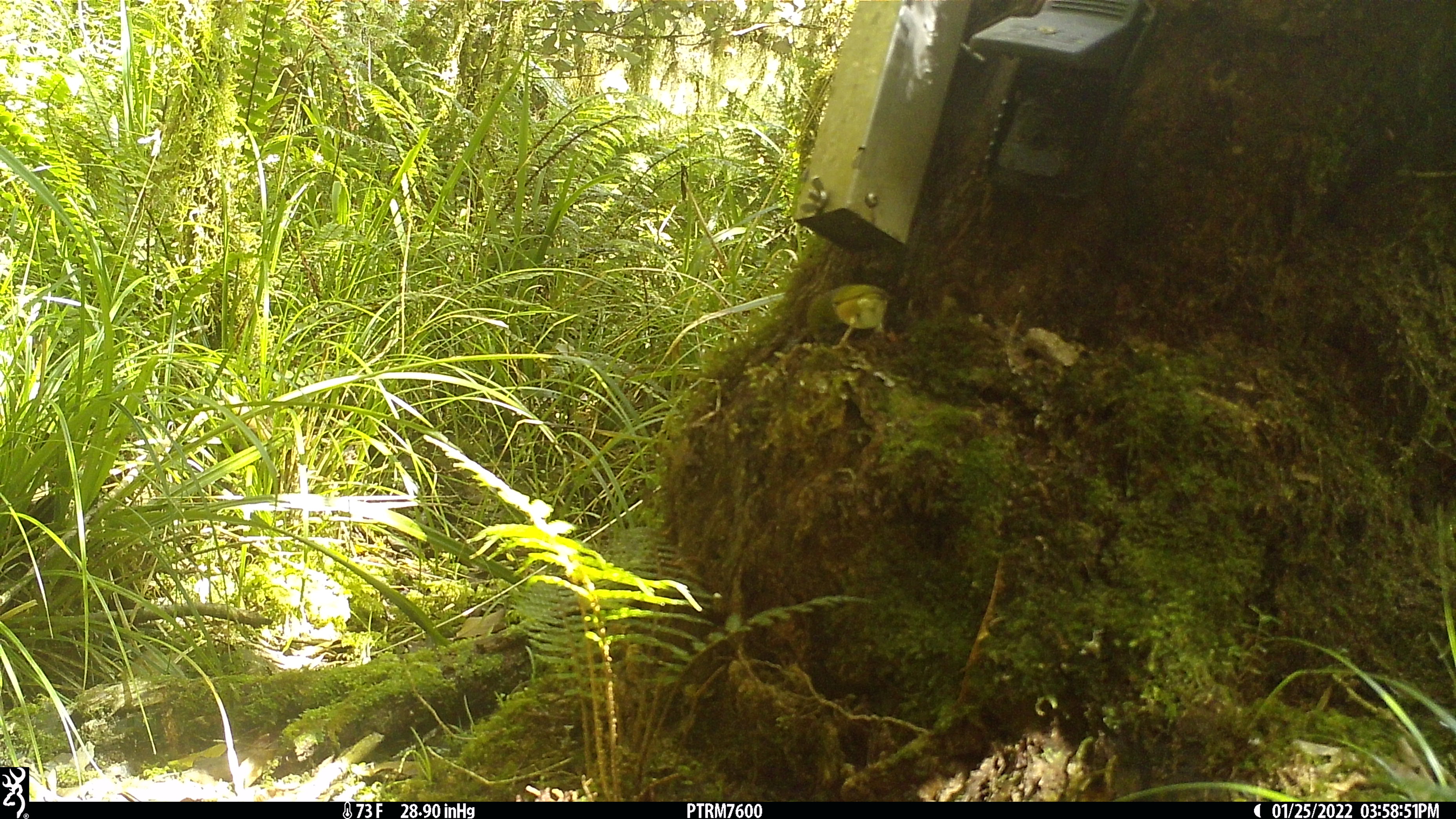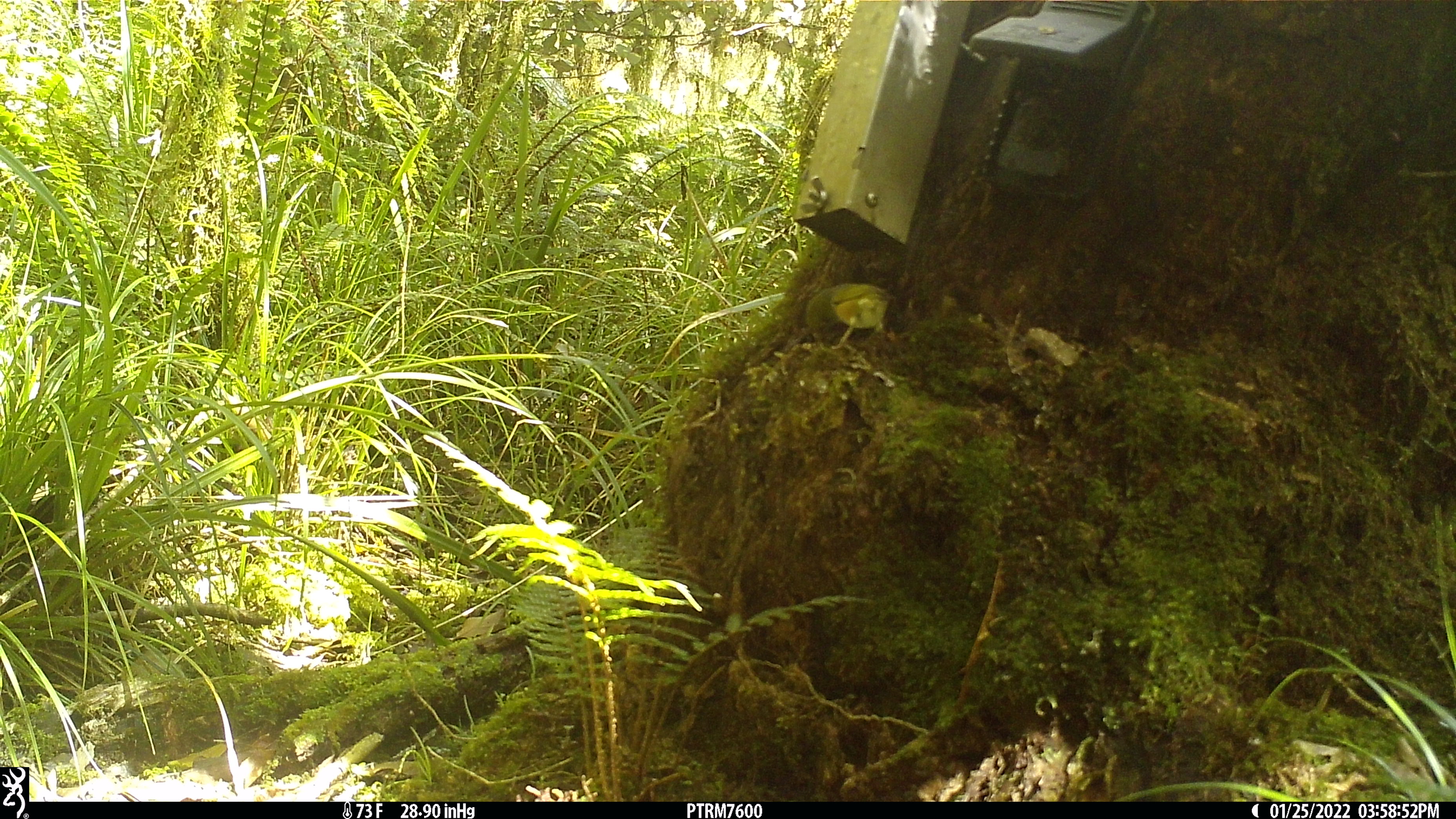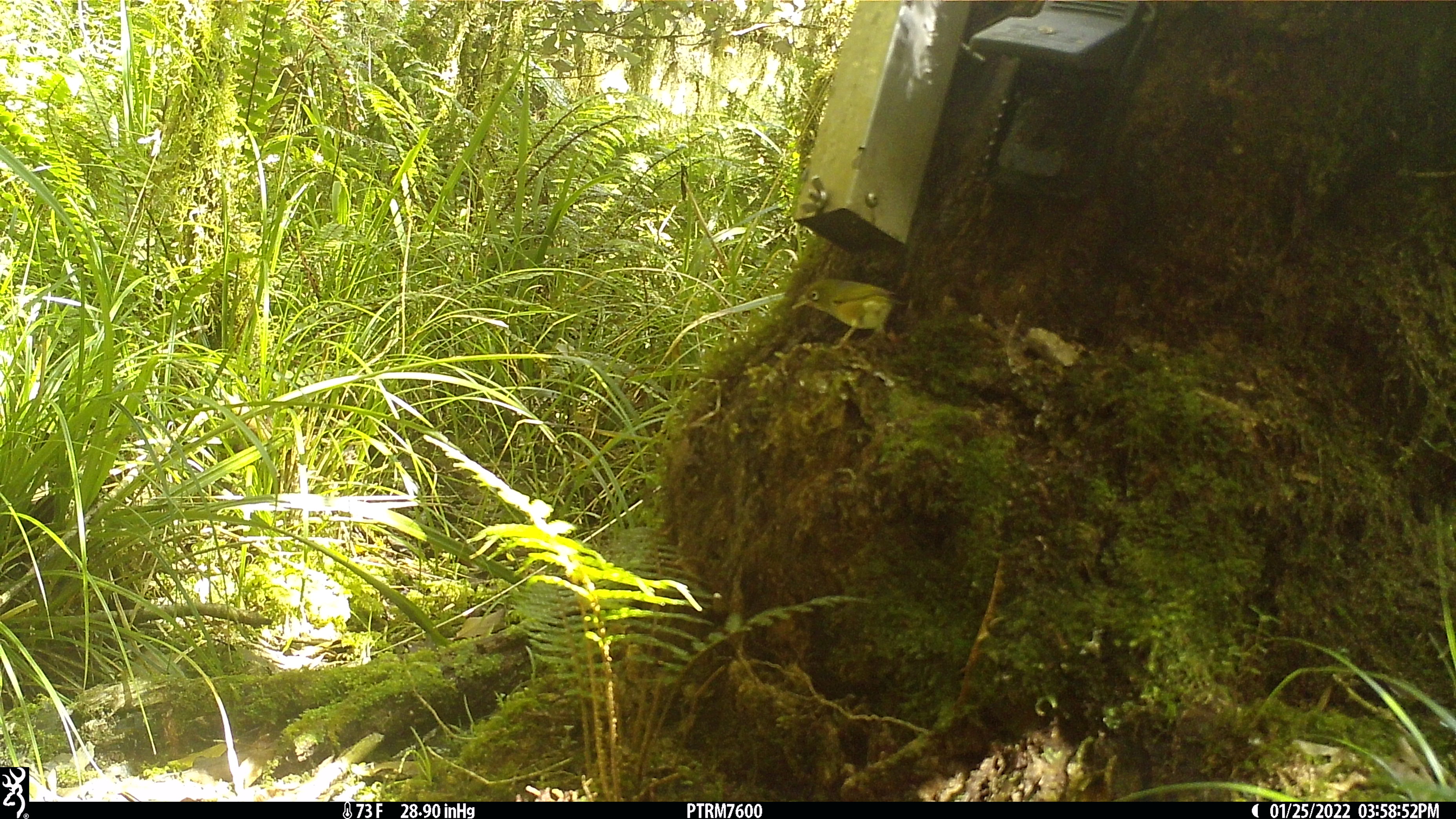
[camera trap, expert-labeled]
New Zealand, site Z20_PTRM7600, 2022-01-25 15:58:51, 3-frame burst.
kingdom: Animalia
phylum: Chordata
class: Aves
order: Passeriformes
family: Zosteropidae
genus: Zosterops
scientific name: Zosterops lateralis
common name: silvereye